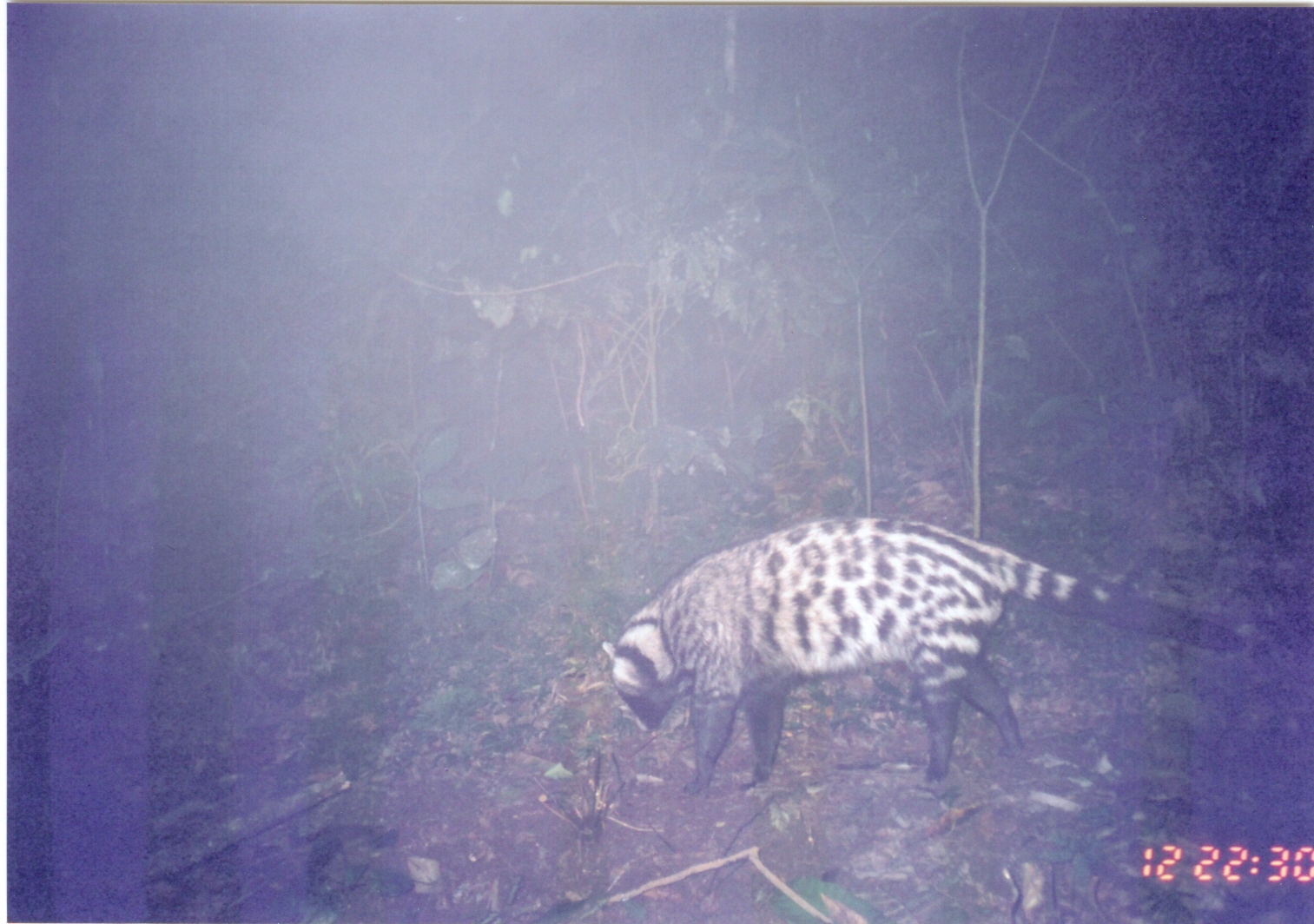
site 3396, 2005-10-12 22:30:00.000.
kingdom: Animalia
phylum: Chordata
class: Mammalia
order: Carnivora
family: Viverridae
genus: Civettictis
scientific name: Civettictis civetta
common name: african civet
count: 1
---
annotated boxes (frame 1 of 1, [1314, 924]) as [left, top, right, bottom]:
civettictis civetta: [600, 515, 1247, 797]